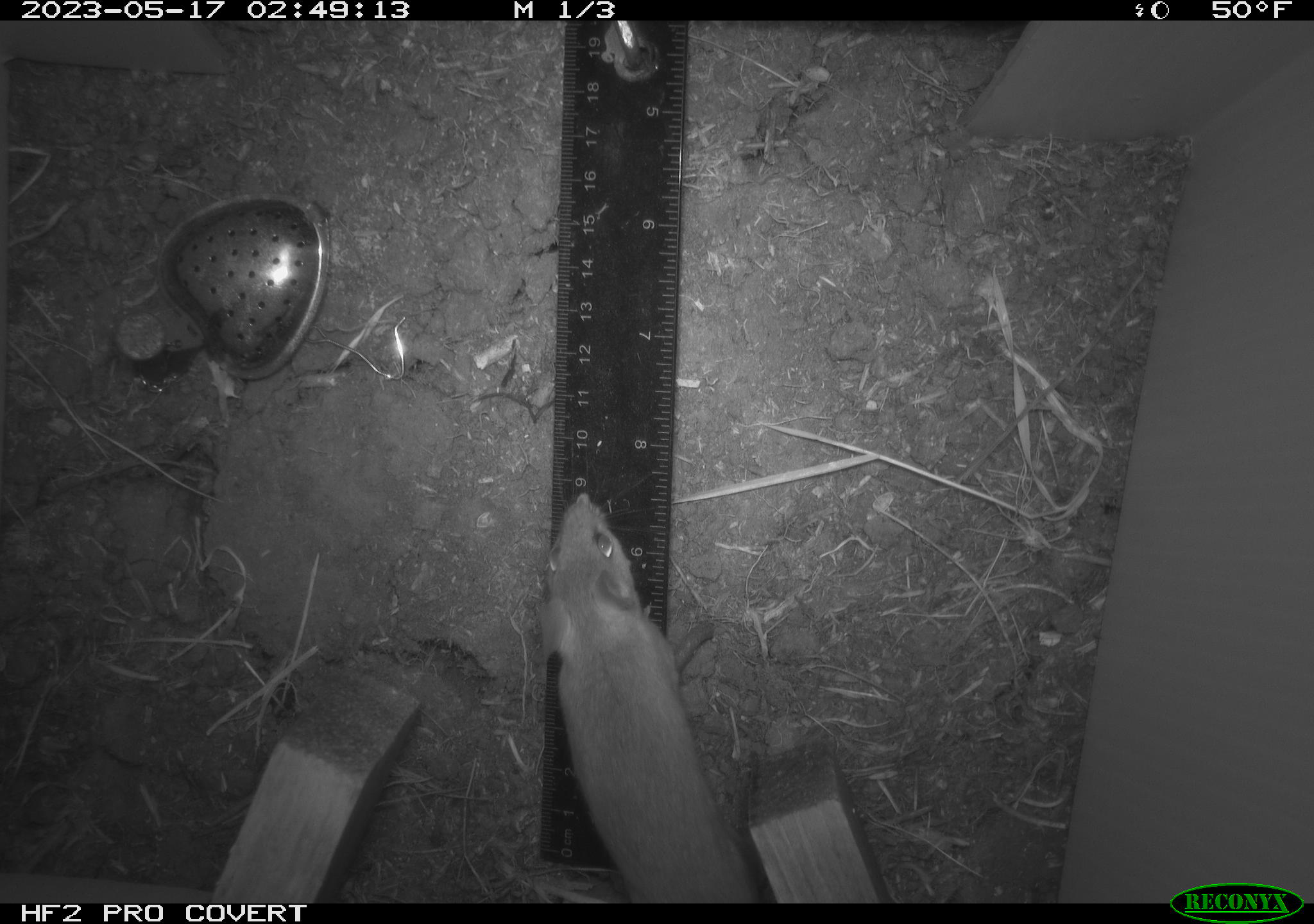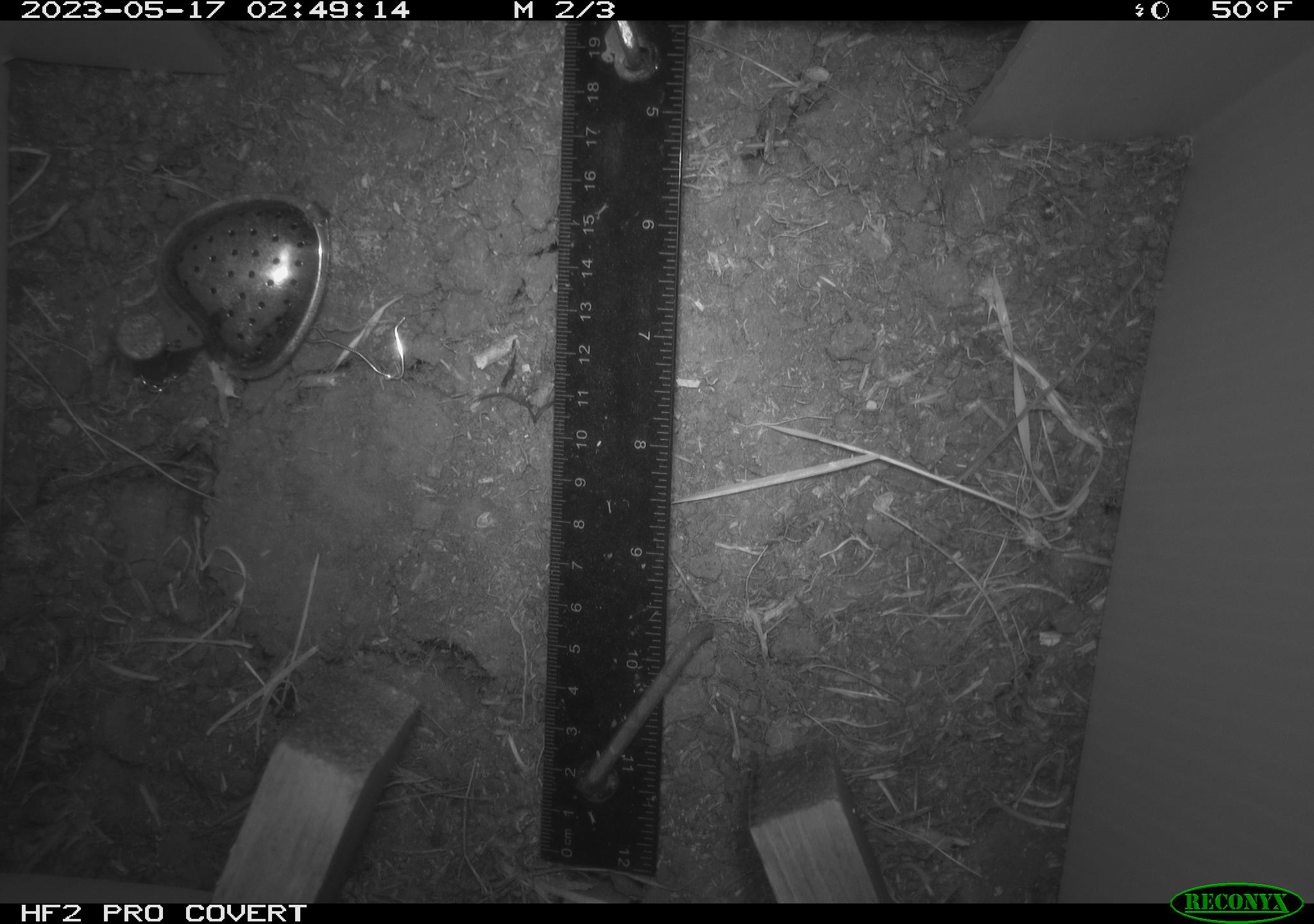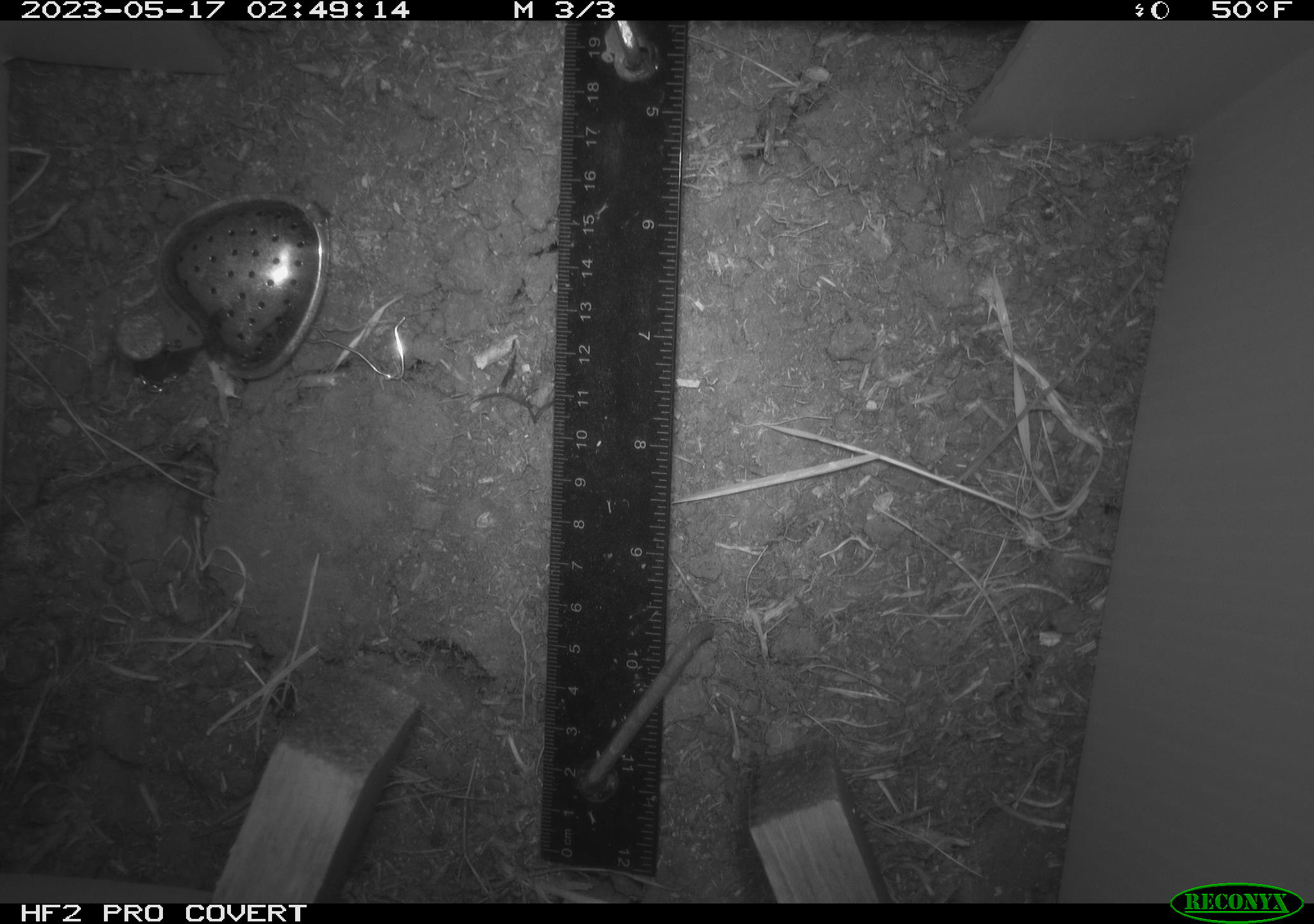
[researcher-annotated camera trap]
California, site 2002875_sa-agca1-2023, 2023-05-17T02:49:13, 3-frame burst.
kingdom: Animalia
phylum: Chordata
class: Mammalia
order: Rodentia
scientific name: Rodentia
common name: mouse species